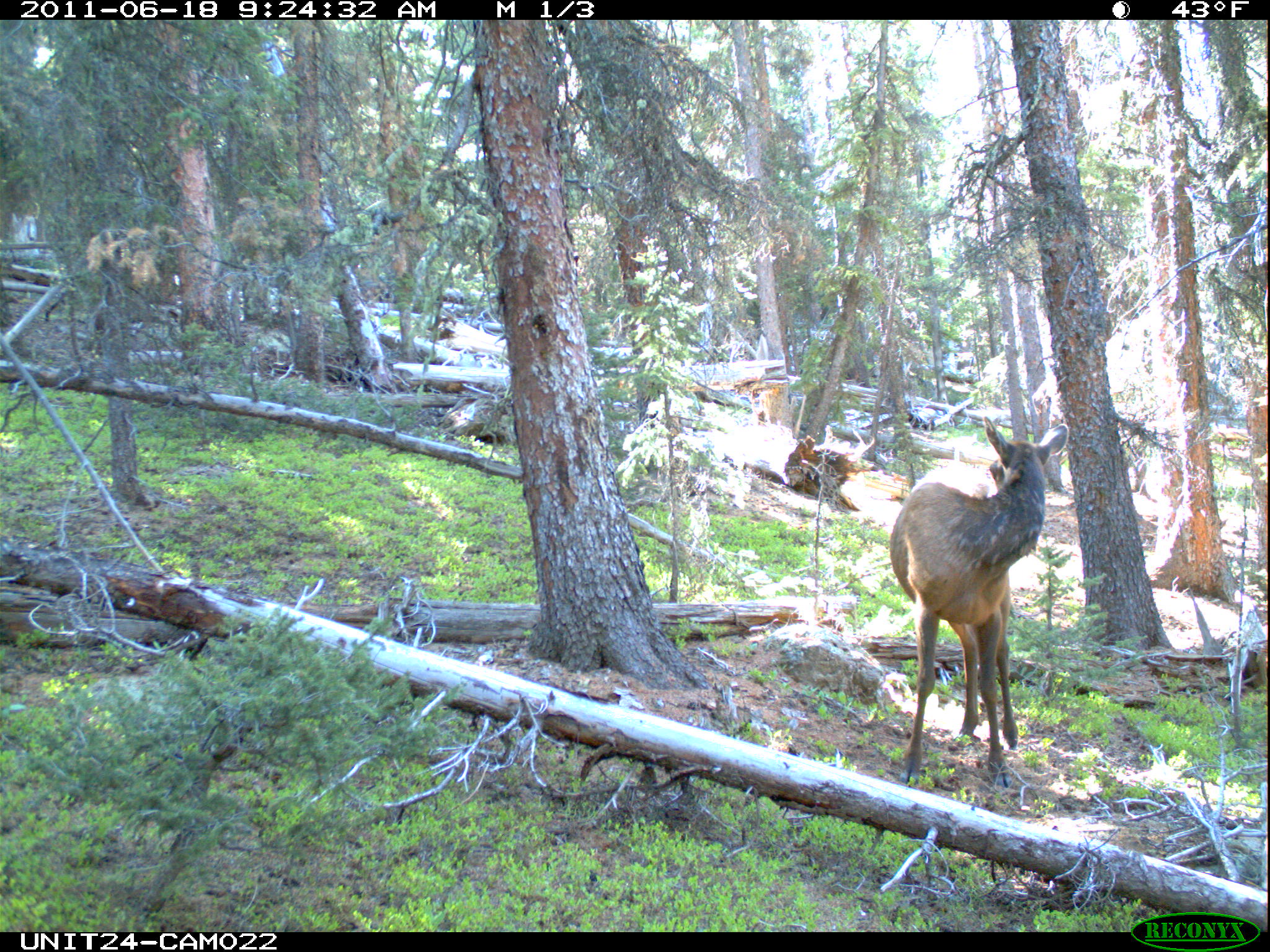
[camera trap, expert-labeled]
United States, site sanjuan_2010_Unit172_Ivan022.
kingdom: Animalia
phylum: Chordata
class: Mammalia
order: Artiodactyla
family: Cervidae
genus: Cervus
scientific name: Cervus elaphus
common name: red deer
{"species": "Cervus elaphus (red deer)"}